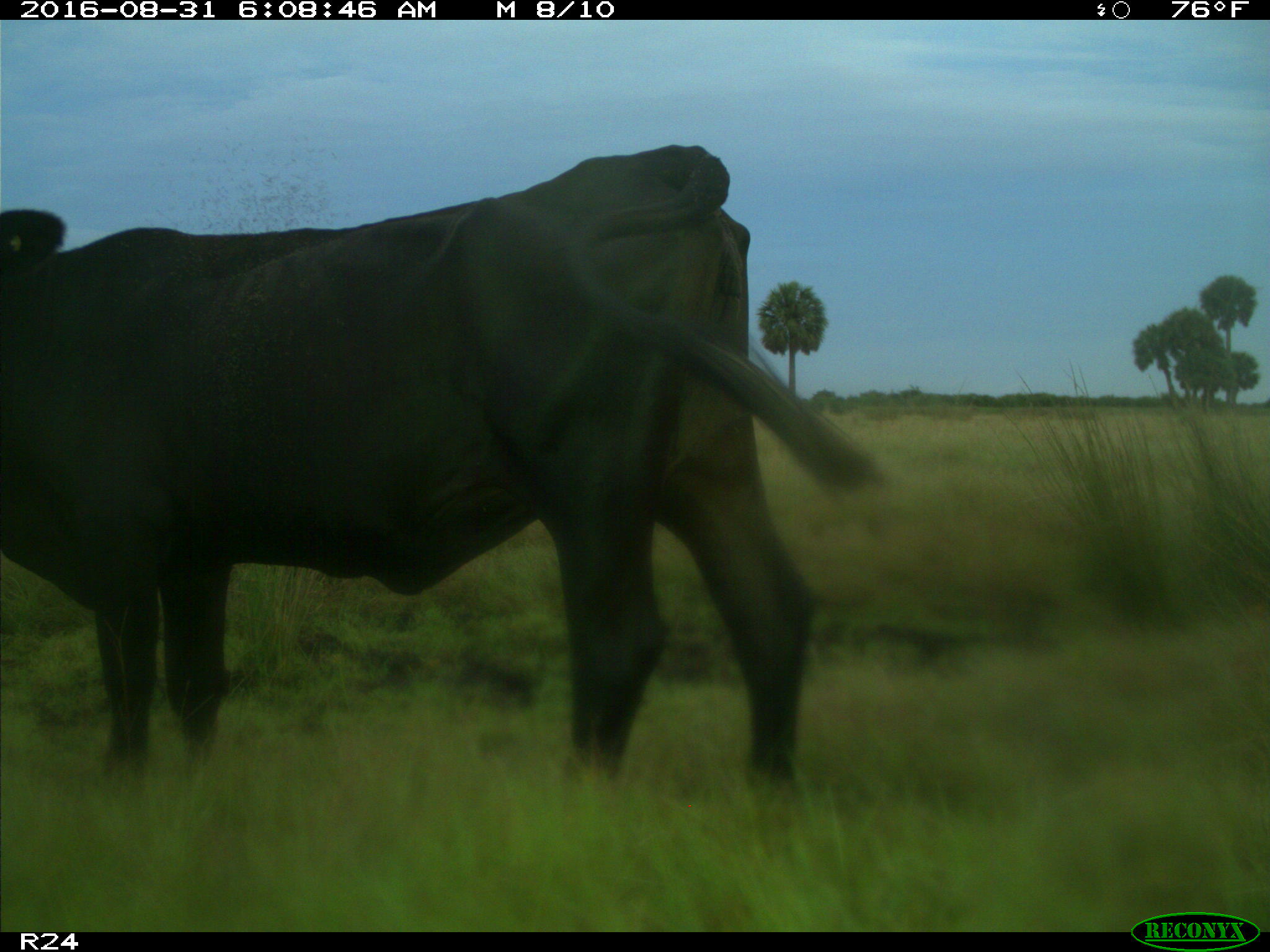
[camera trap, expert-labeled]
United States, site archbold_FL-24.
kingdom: Animalia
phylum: Chordata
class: Mammalia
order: Artiodactyla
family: Bovidae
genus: Bos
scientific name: Bos taurus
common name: domestic cow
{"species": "Bos taurus (domestic cow)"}